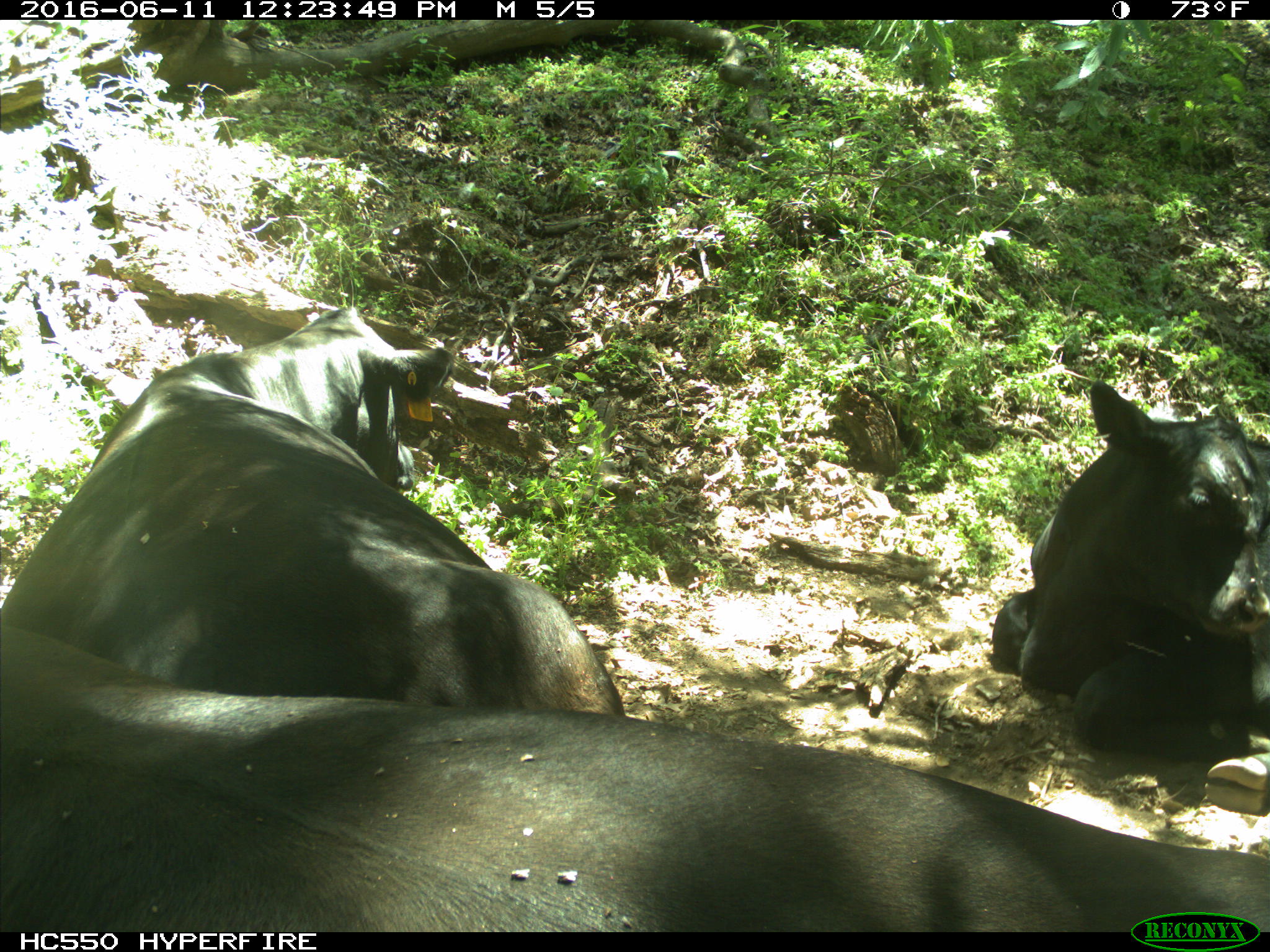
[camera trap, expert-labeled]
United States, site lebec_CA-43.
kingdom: Animalia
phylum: Chordata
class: Mammalia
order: Artiodactyla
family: Bovidae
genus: Bos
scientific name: Bos taurus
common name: domestic cow